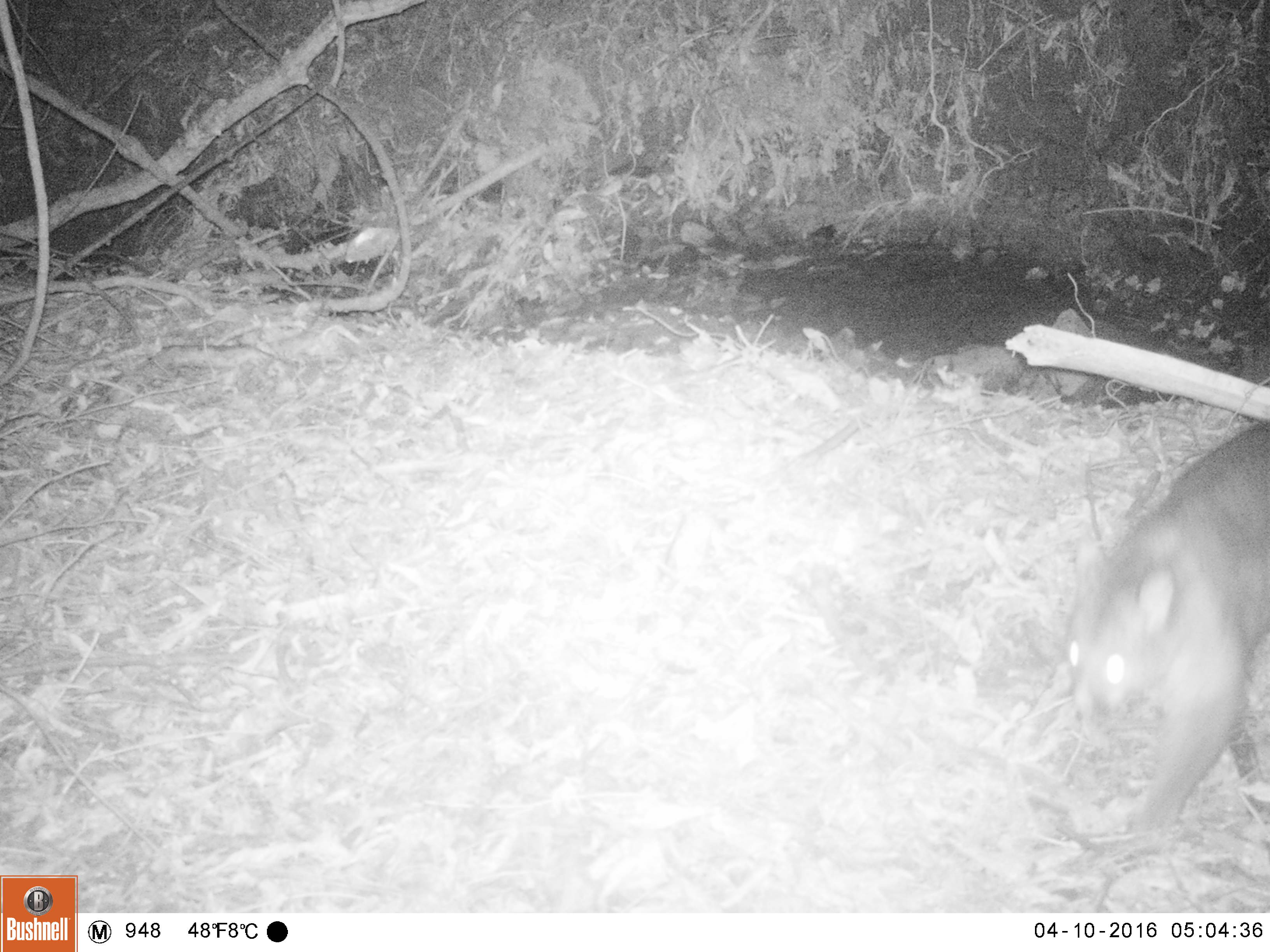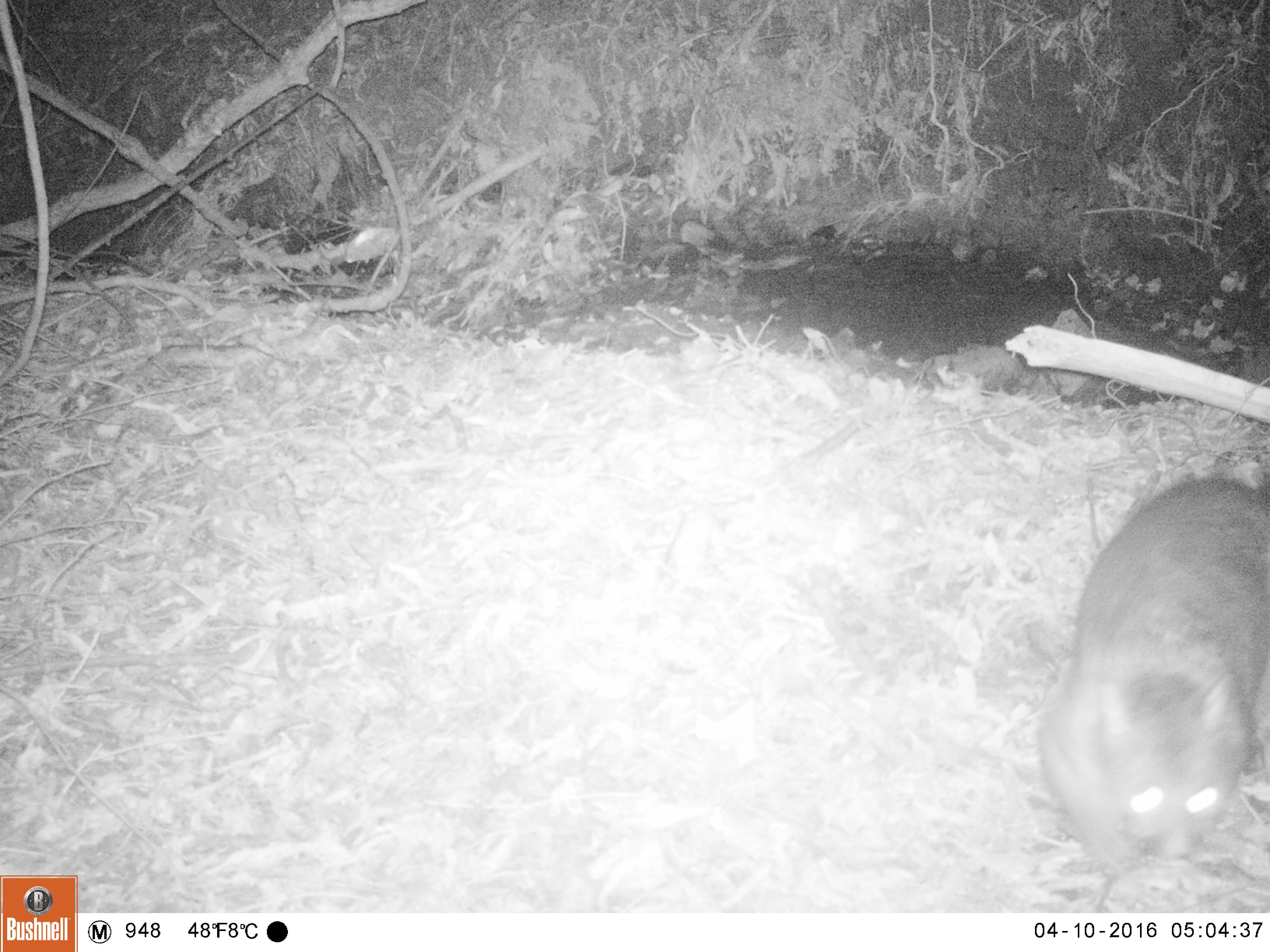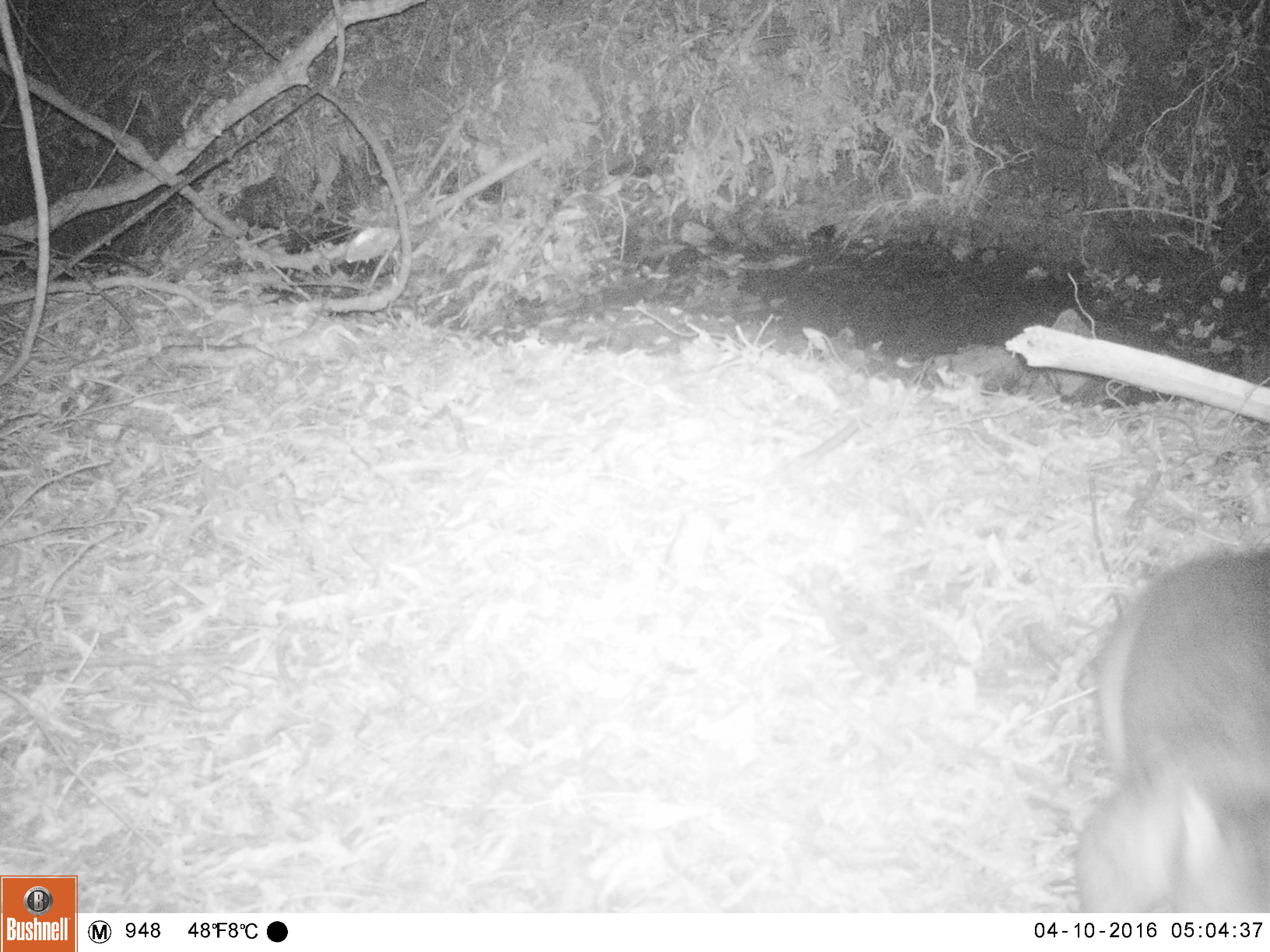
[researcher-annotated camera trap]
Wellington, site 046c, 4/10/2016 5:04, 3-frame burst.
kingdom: Animalia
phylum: Chordata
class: Mammalia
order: Didelphimorphia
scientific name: Didelphimorphia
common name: possum